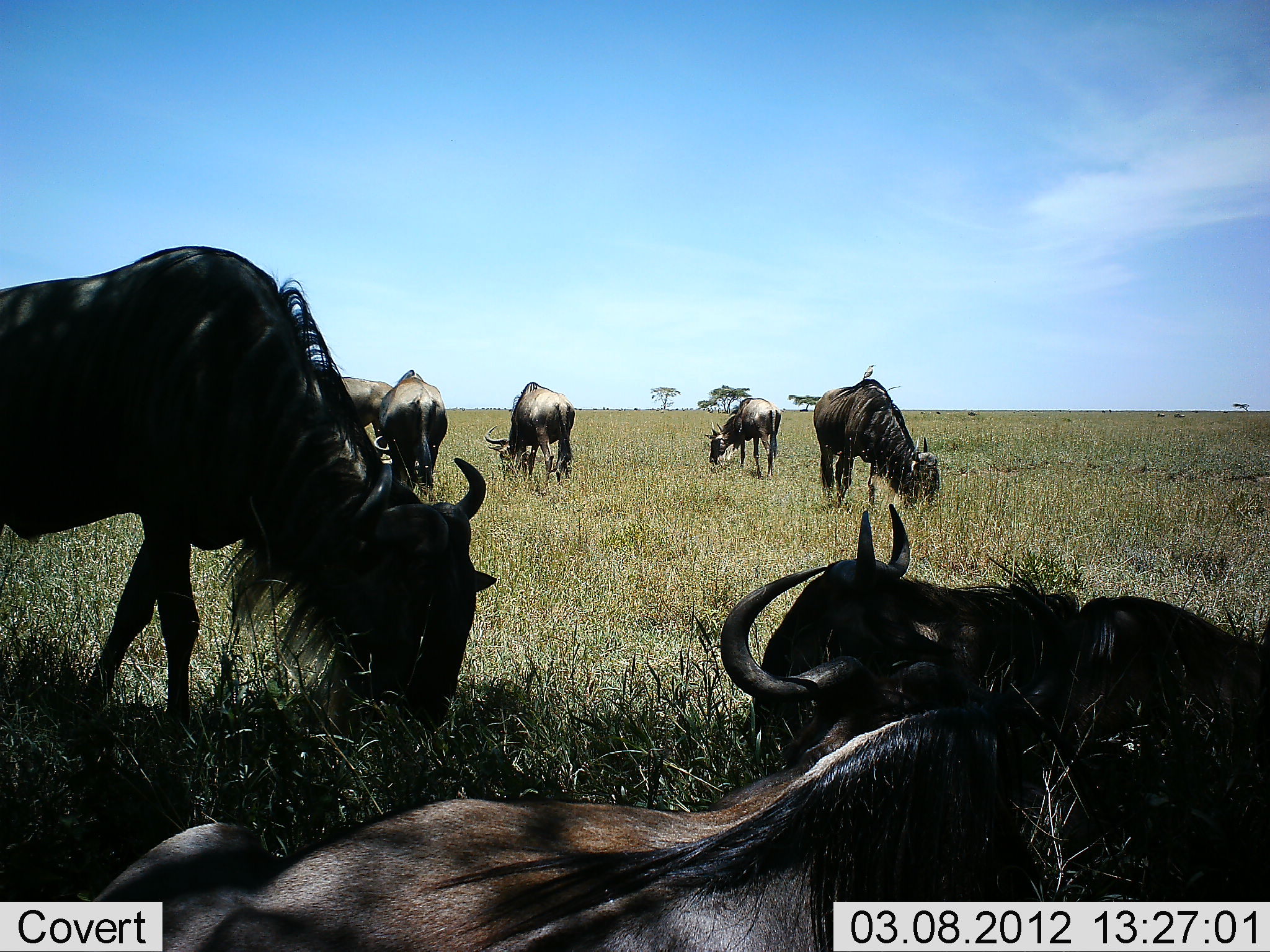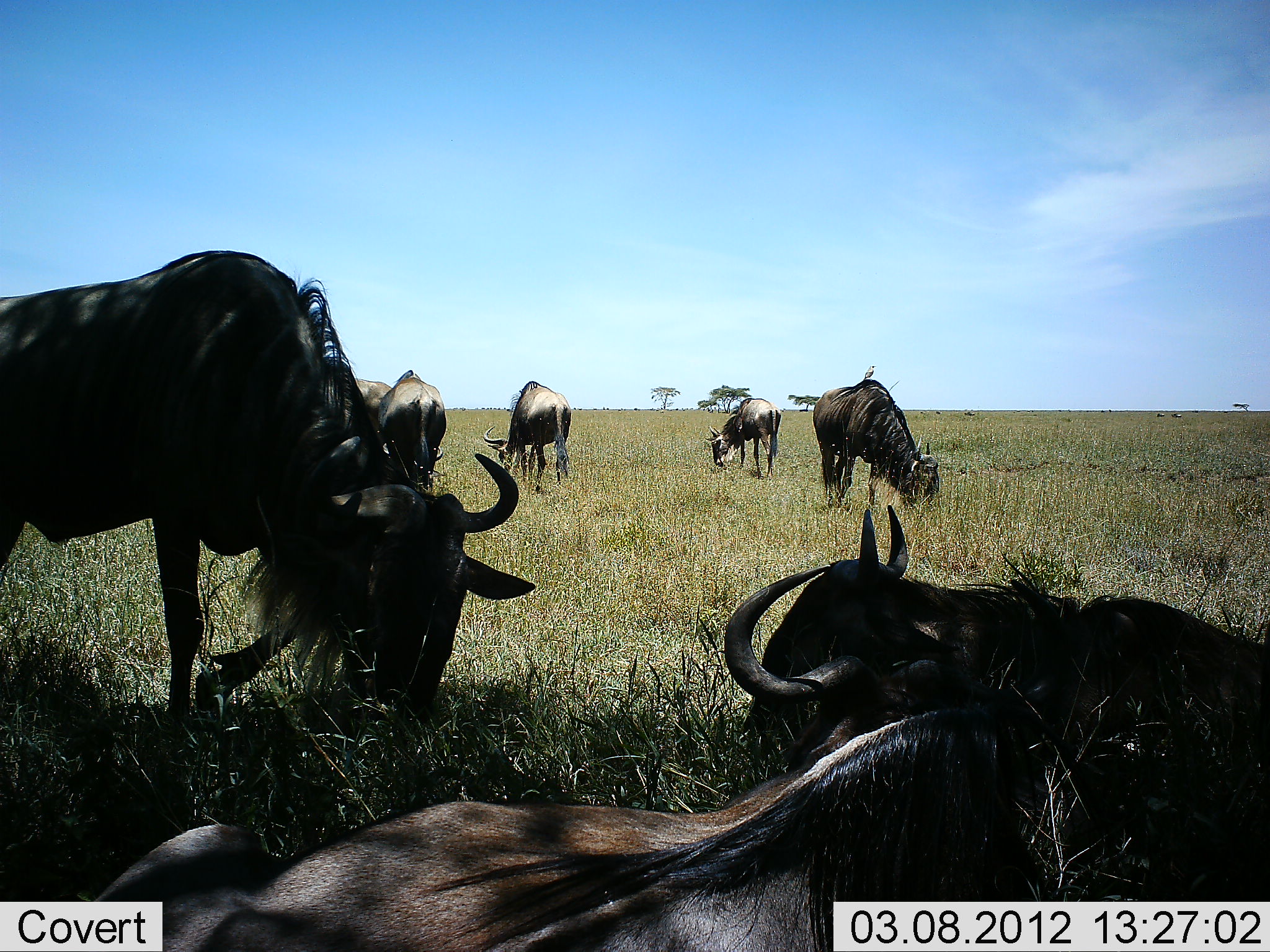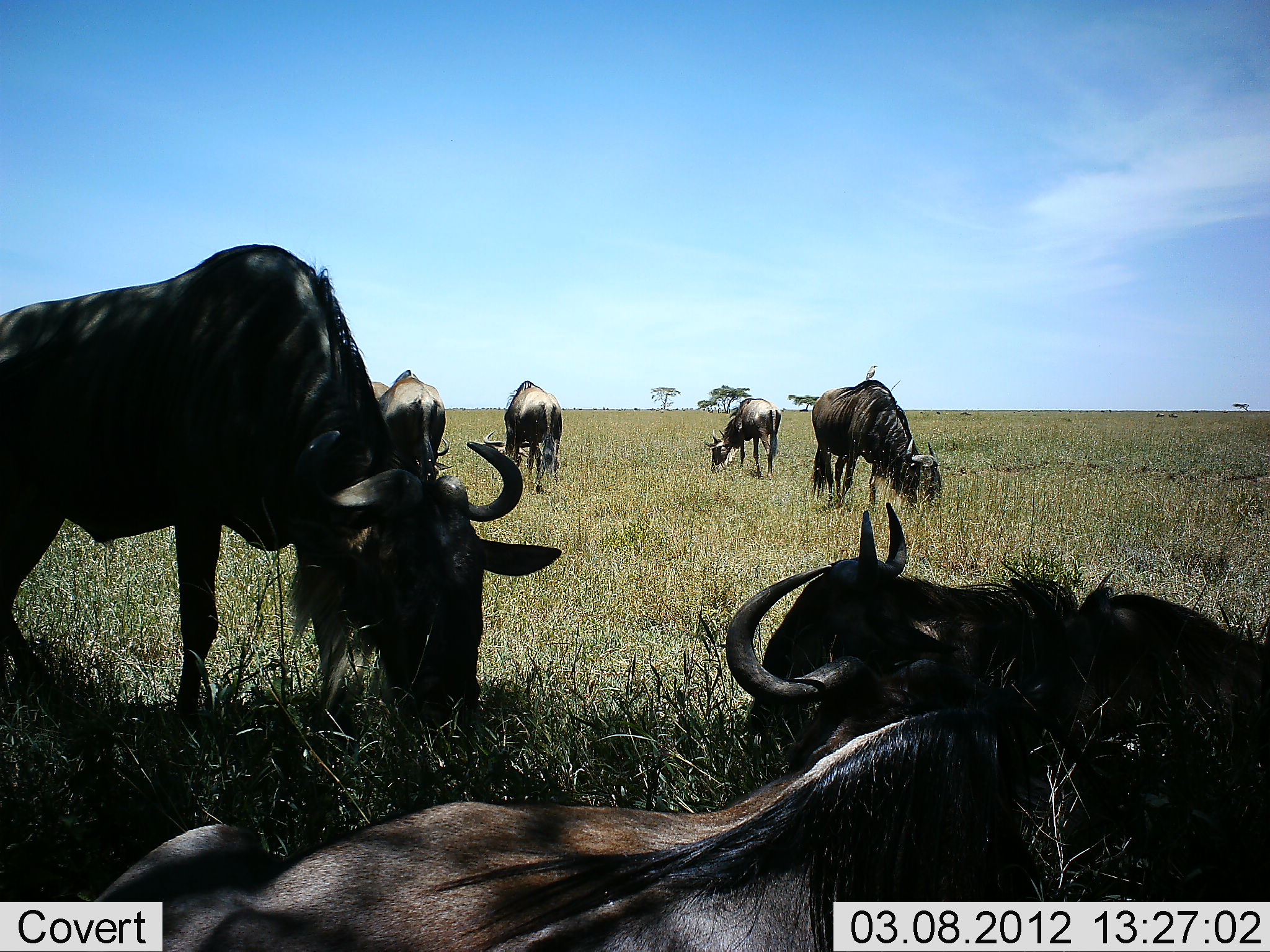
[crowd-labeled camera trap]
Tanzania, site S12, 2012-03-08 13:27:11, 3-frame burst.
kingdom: Animalia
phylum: Chordata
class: Mammalia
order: Artiodactyla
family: Bovidae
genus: Connochaetes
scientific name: Connochaetes taurinus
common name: blue wildebeest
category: wildebeest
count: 8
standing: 30%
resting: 95%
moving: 10%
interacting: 0%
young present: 0%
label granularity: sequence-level